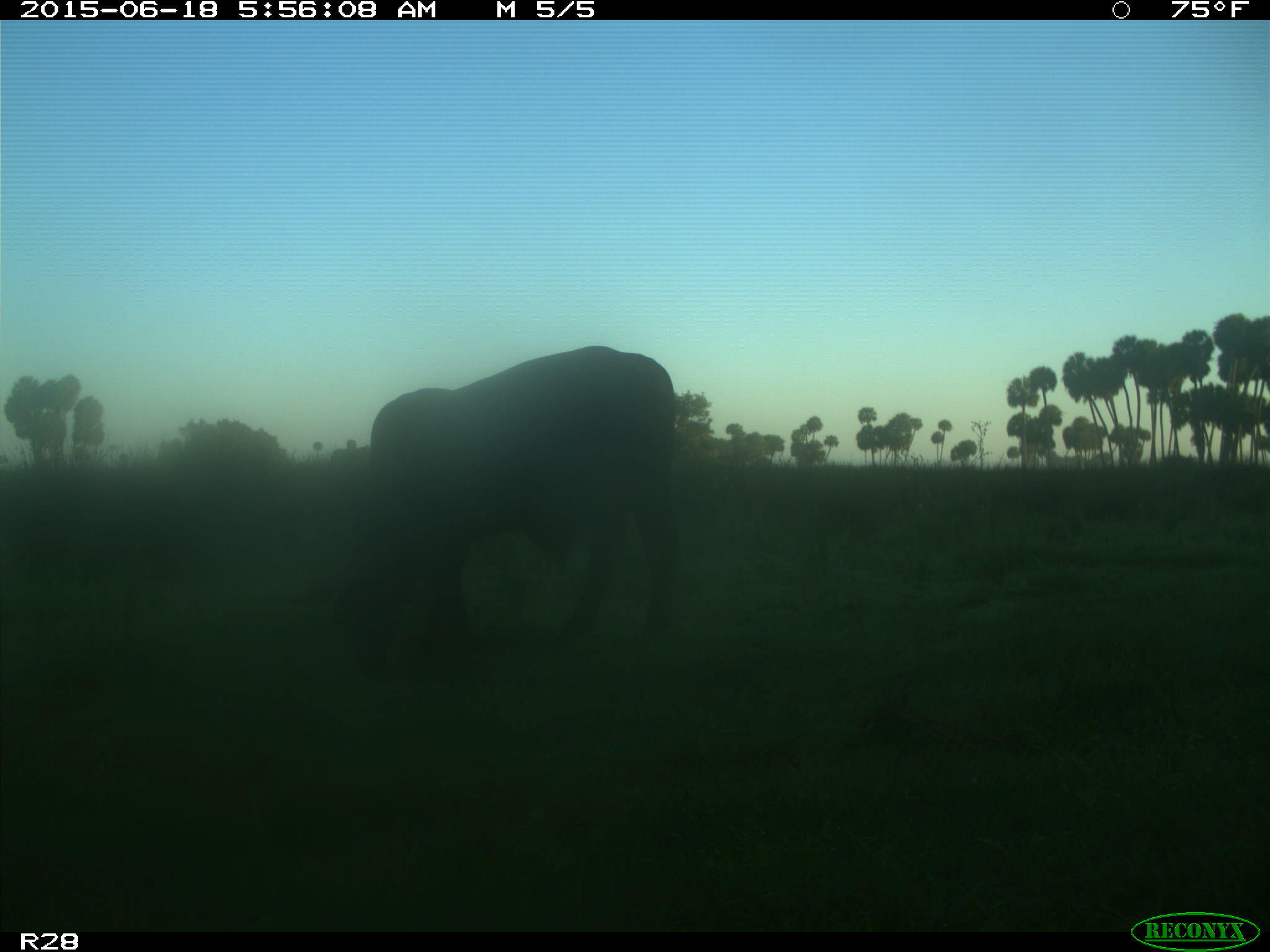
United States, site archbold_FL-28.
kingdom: Animalia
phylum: Chordata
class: Mammalia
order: Artiodactyla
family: Bovidae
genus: Bos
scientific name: Bos taurus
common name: domestic cow